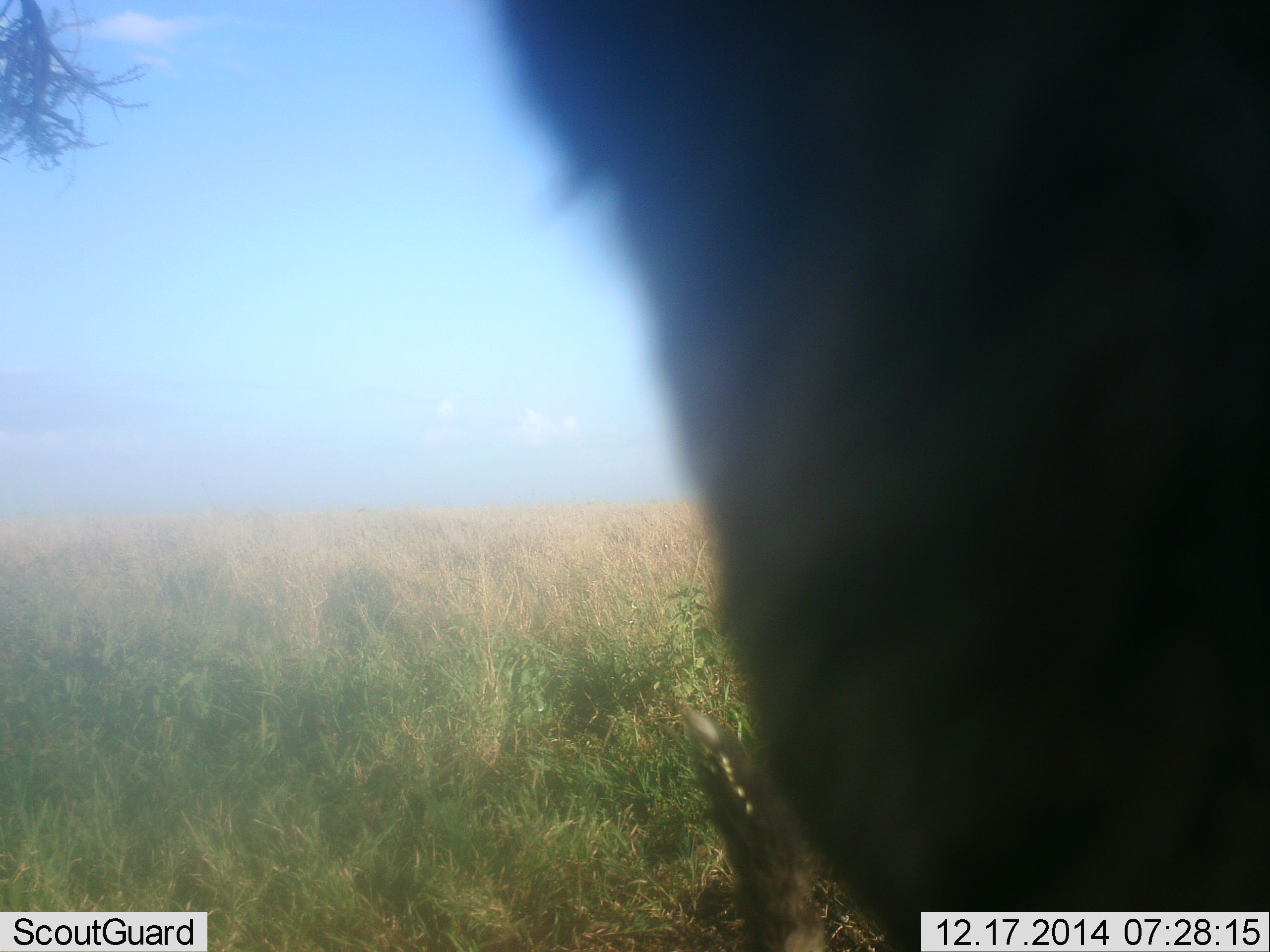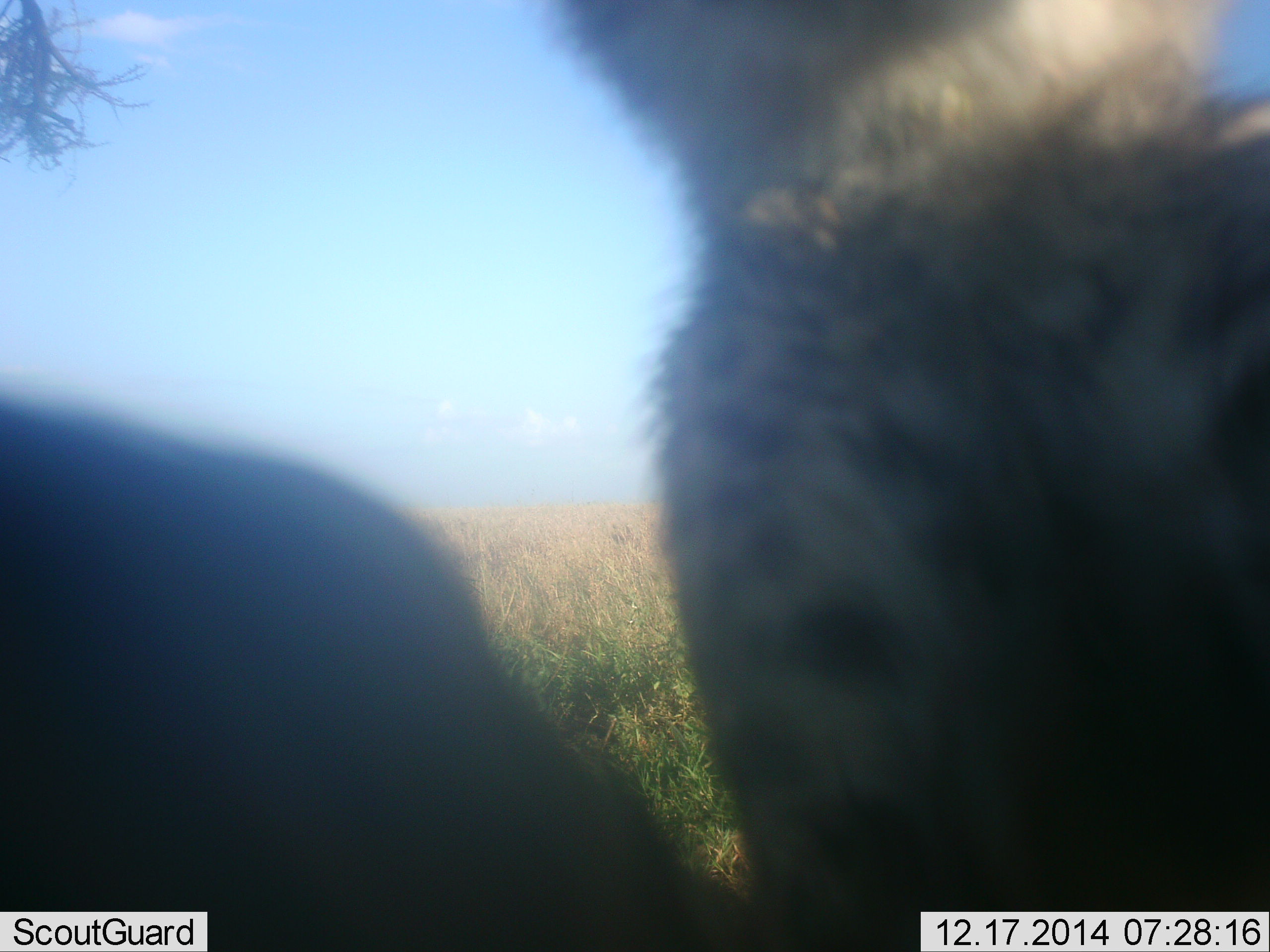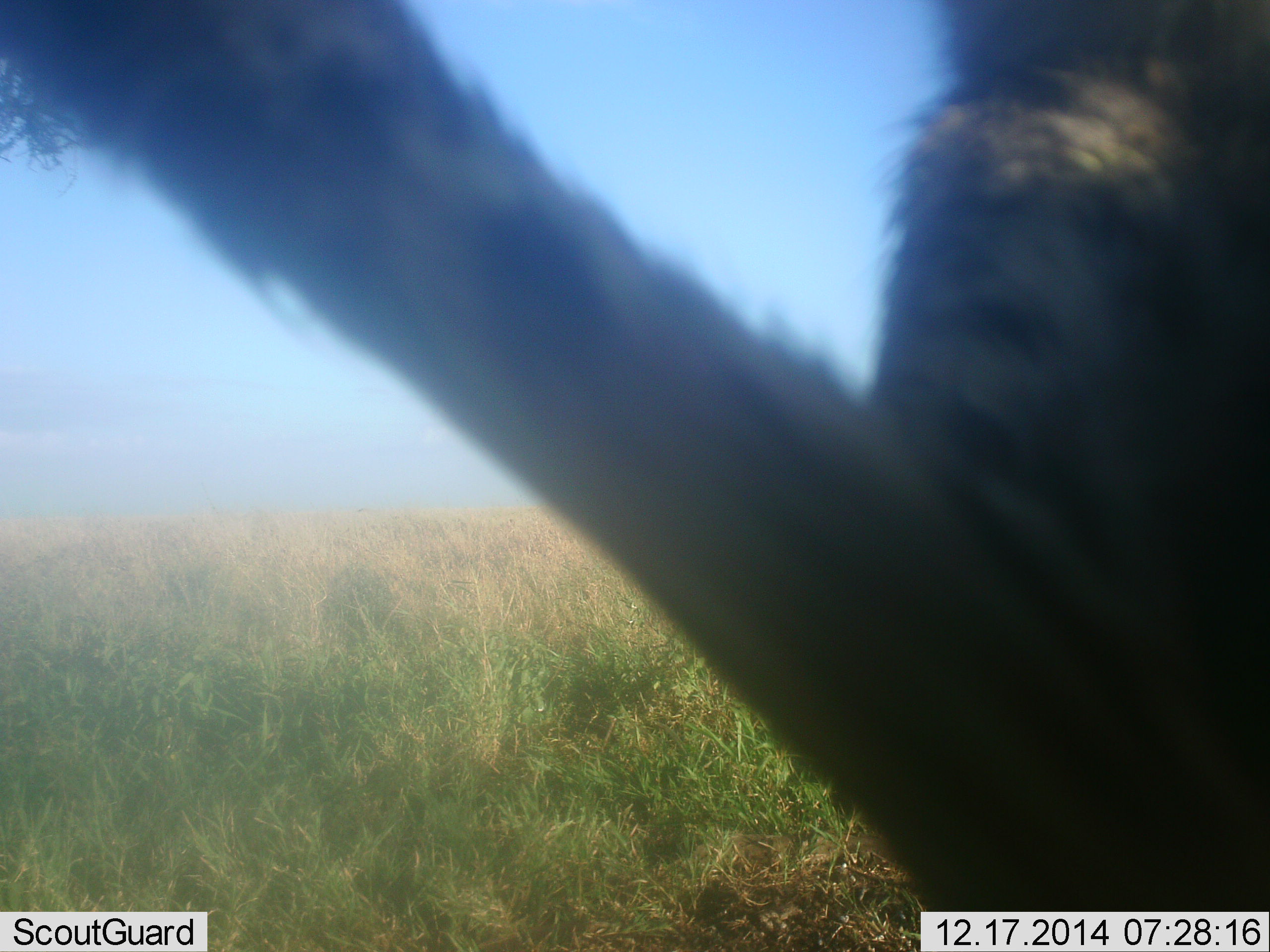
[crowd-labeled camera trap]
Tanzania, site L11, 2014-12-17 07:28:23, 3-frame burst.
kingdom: Animalia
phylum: Chordata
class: Mammalia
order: Carnivora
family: Felidae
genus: Acinonyx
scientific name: Acinonyx jubatus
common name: cheetah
Cheetah (Acinonyx jubatus), count 1. Behavior (volunteer vote fractions): standing 50%, resting 10%, moving 20%, interacting 40%. Young present (vote fraction): 10%. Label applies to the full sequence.